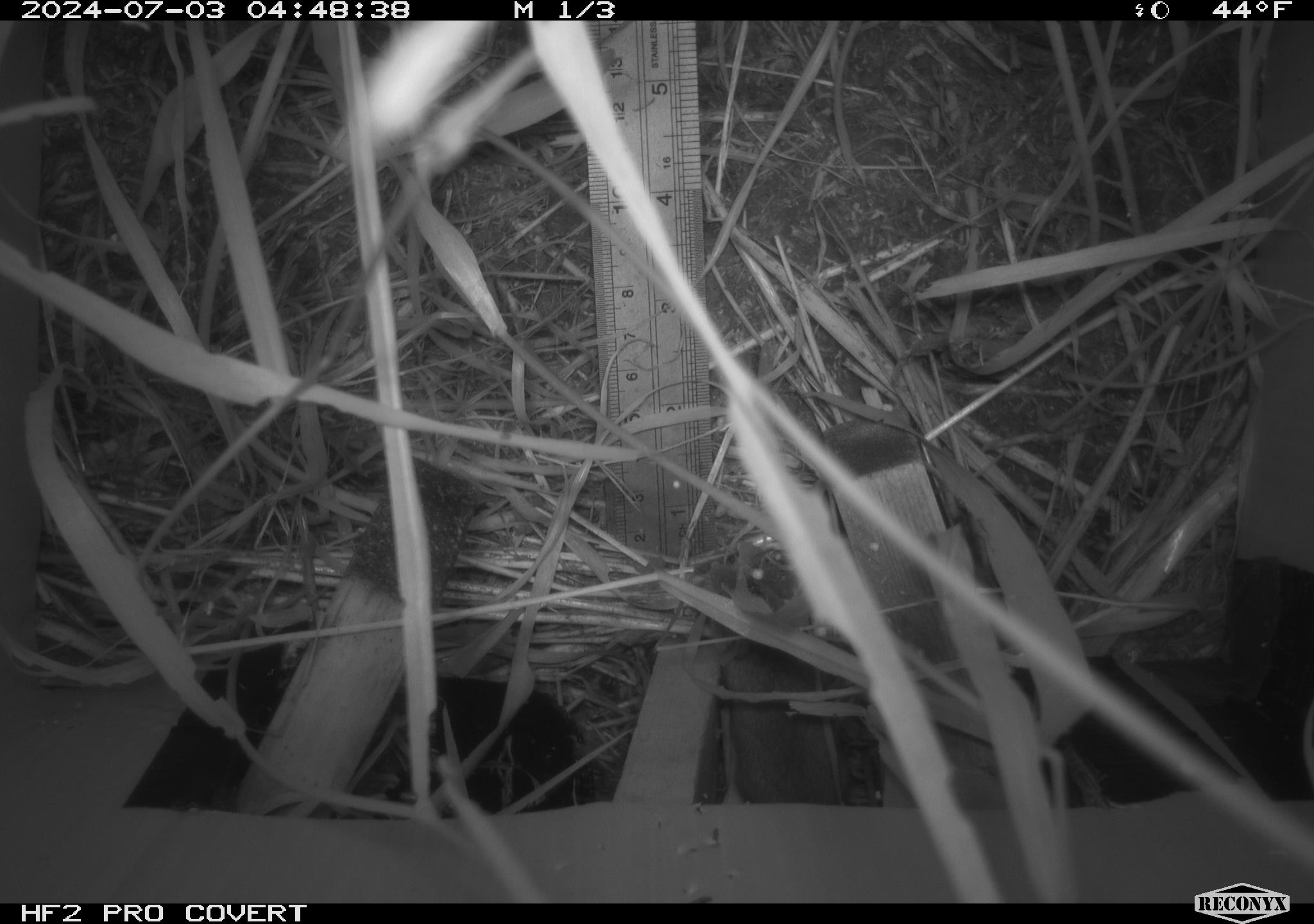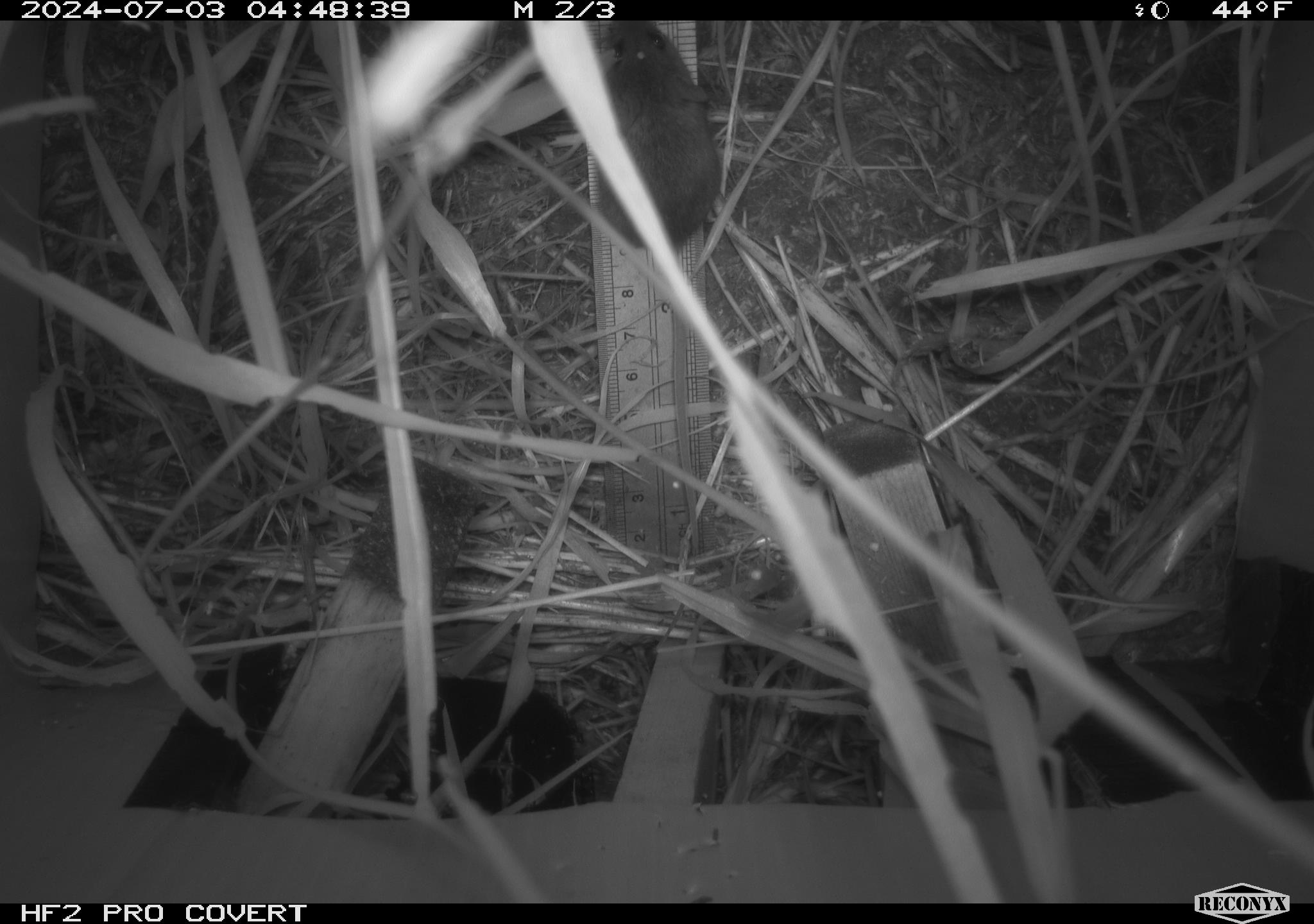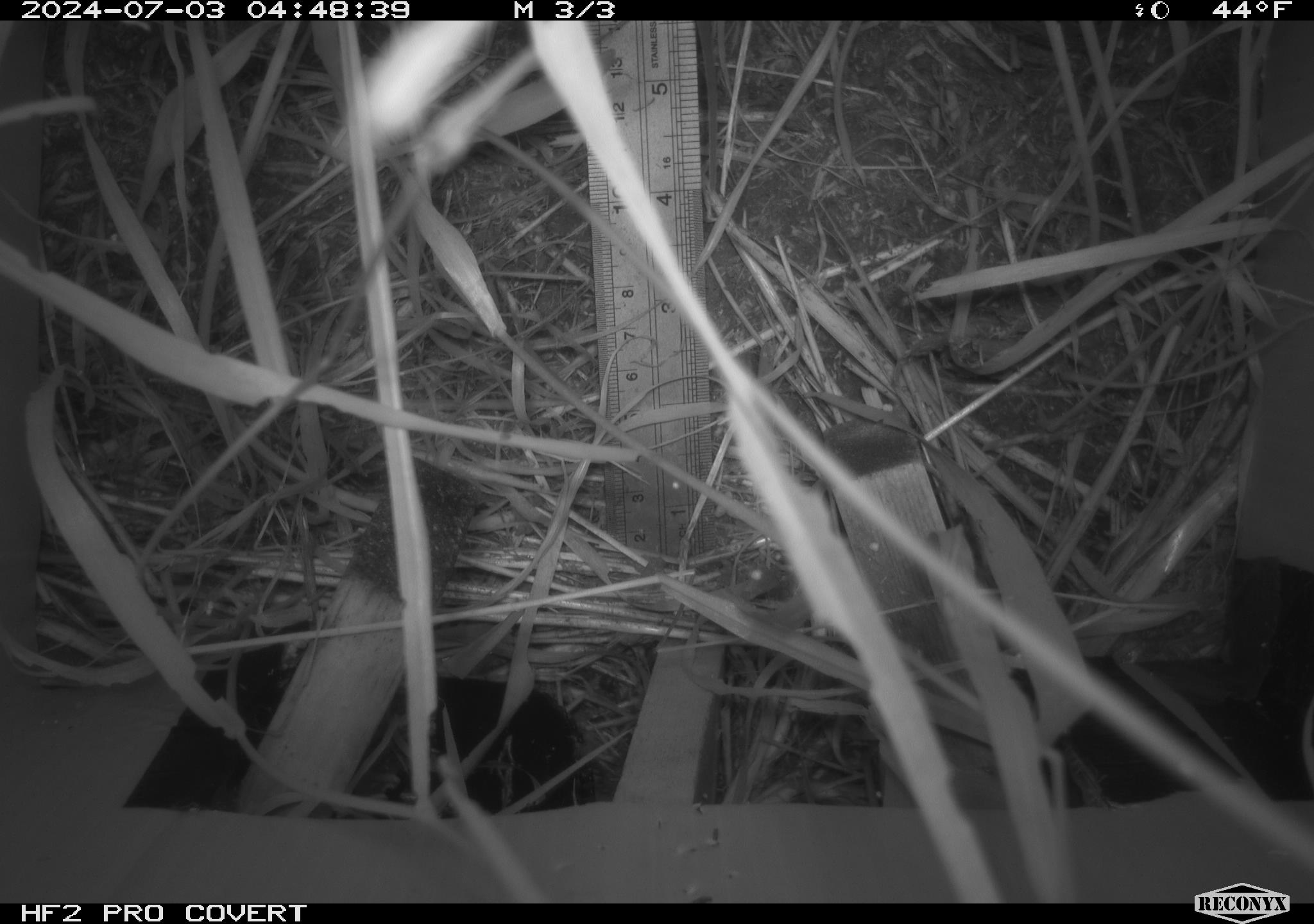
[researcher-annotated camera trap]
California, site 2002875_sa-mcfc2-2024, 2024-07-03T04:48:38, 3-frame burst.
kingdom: Animalia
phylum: Chordata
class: Mammalia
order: Rodentia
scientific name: Rodentia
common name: rodent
Rodent (Rodentia).